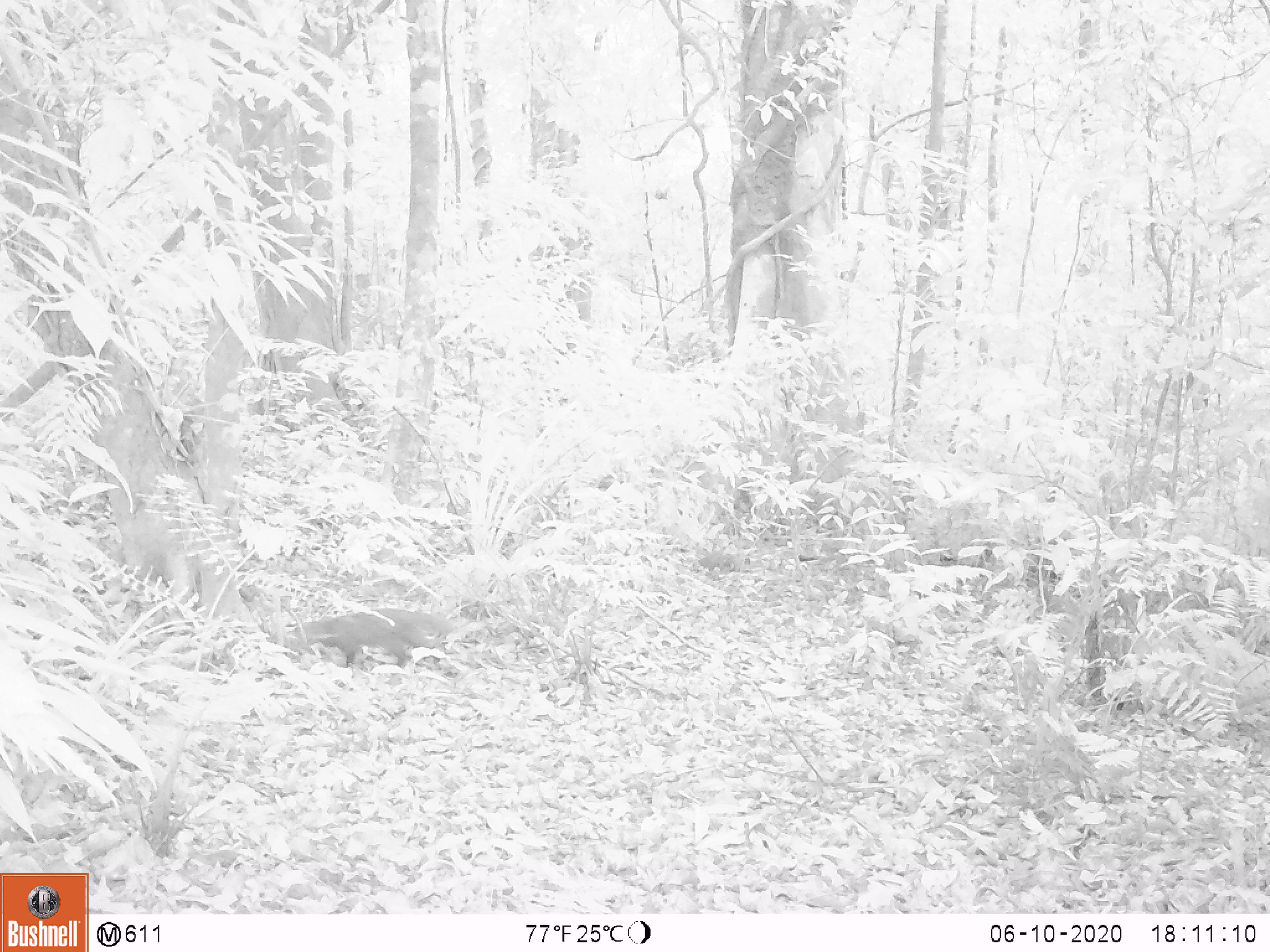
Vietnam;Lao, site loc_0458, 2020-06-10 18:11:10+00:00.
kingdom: Animalia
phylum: Chordata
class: Mammalia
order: Carnivora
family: Herpestidae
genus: Urva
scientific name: Urva urva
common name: crab-eating mongoose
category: crab eating mongoose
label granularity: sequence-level